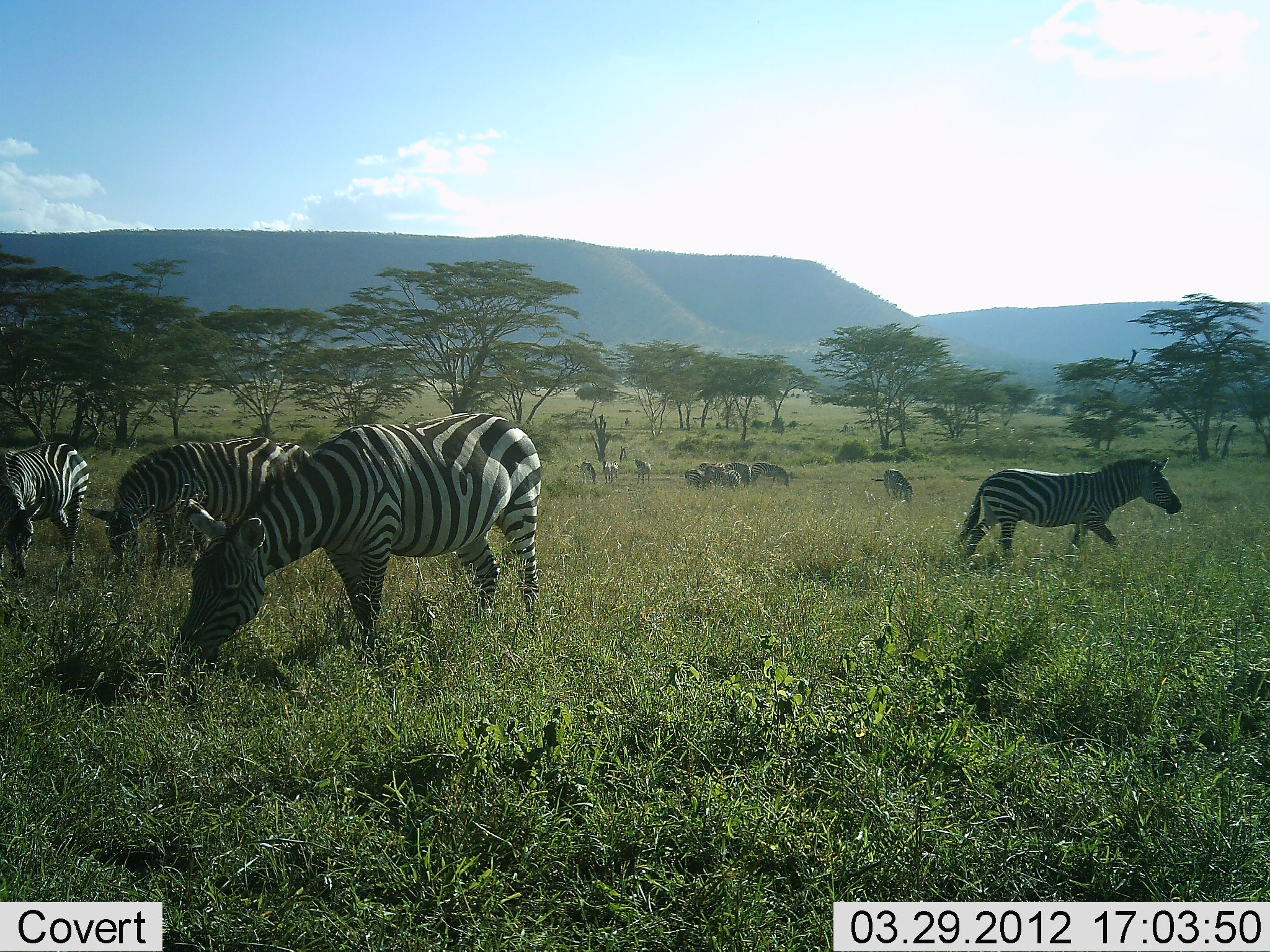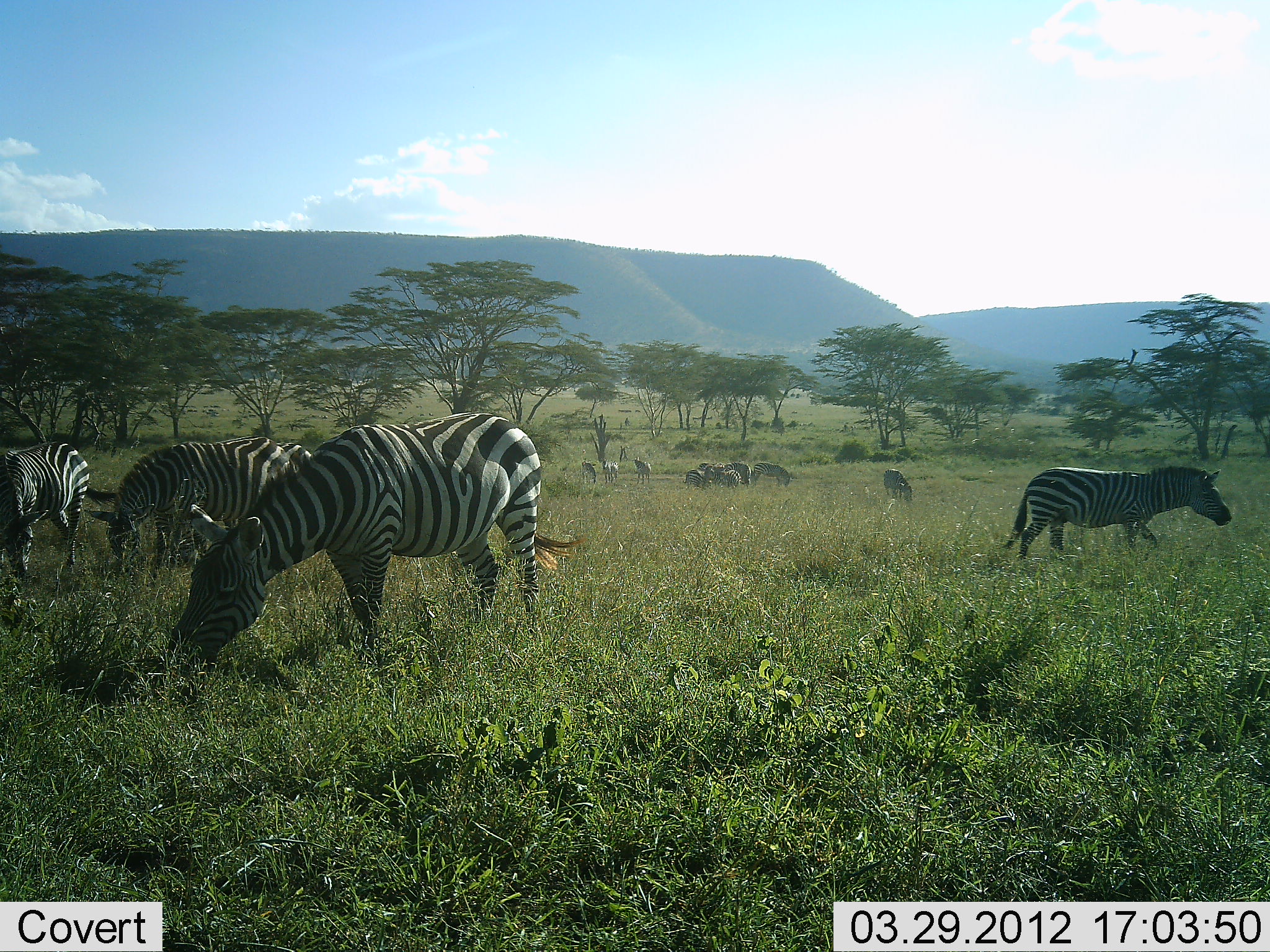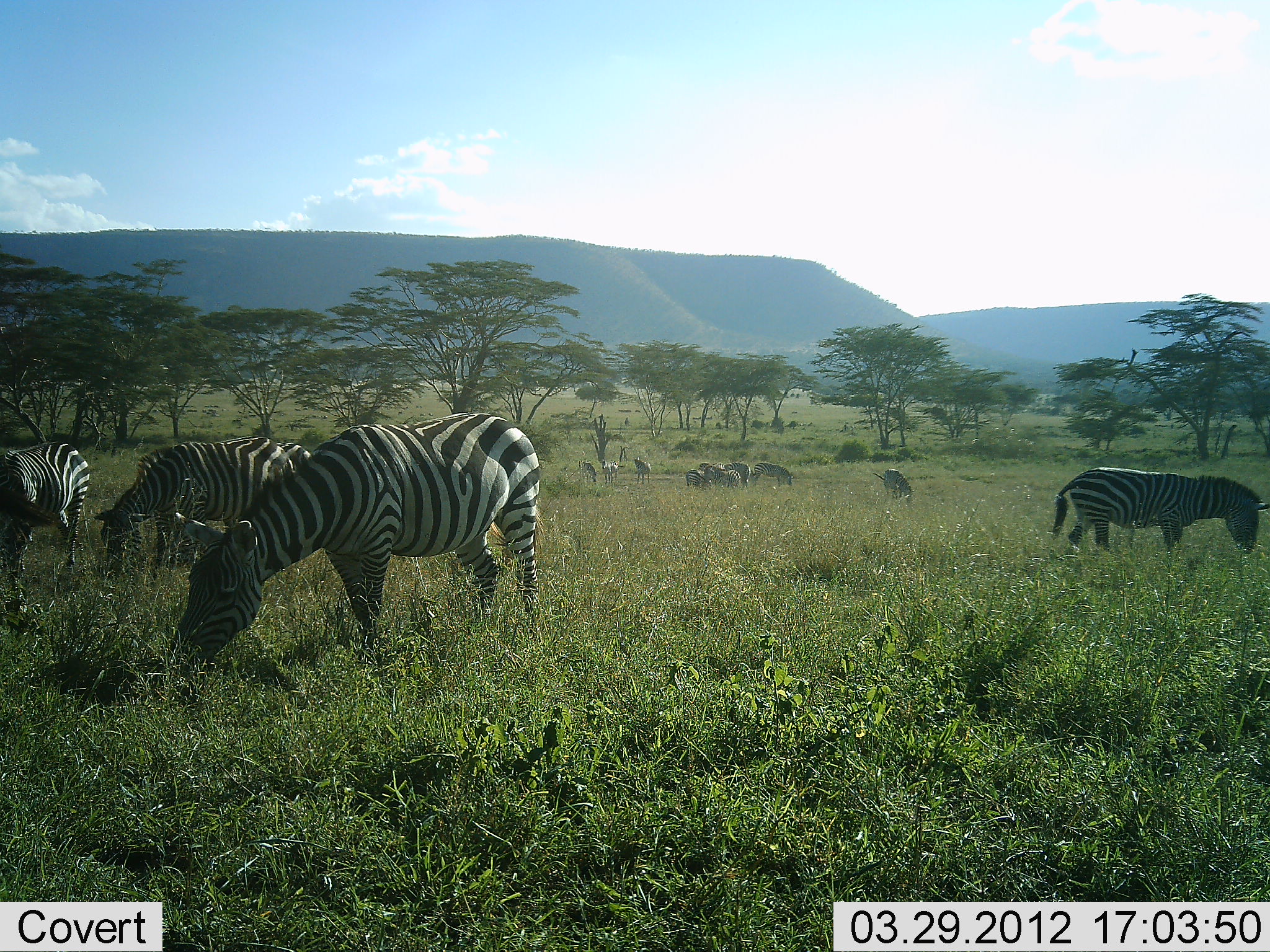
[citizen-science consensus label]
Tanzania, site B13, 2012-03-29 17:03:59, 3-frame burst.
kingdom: Animalia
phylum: Chordata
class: Mammalia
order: Perissodactyla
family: Equidae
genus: Equus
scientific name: Equus quagga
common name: plains zebra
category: zebra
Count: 11-50.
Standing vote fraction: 45%.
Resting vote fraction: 3%.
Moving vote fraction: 52%.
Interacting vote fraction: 0%.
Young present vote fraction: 0%.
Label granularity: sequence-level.